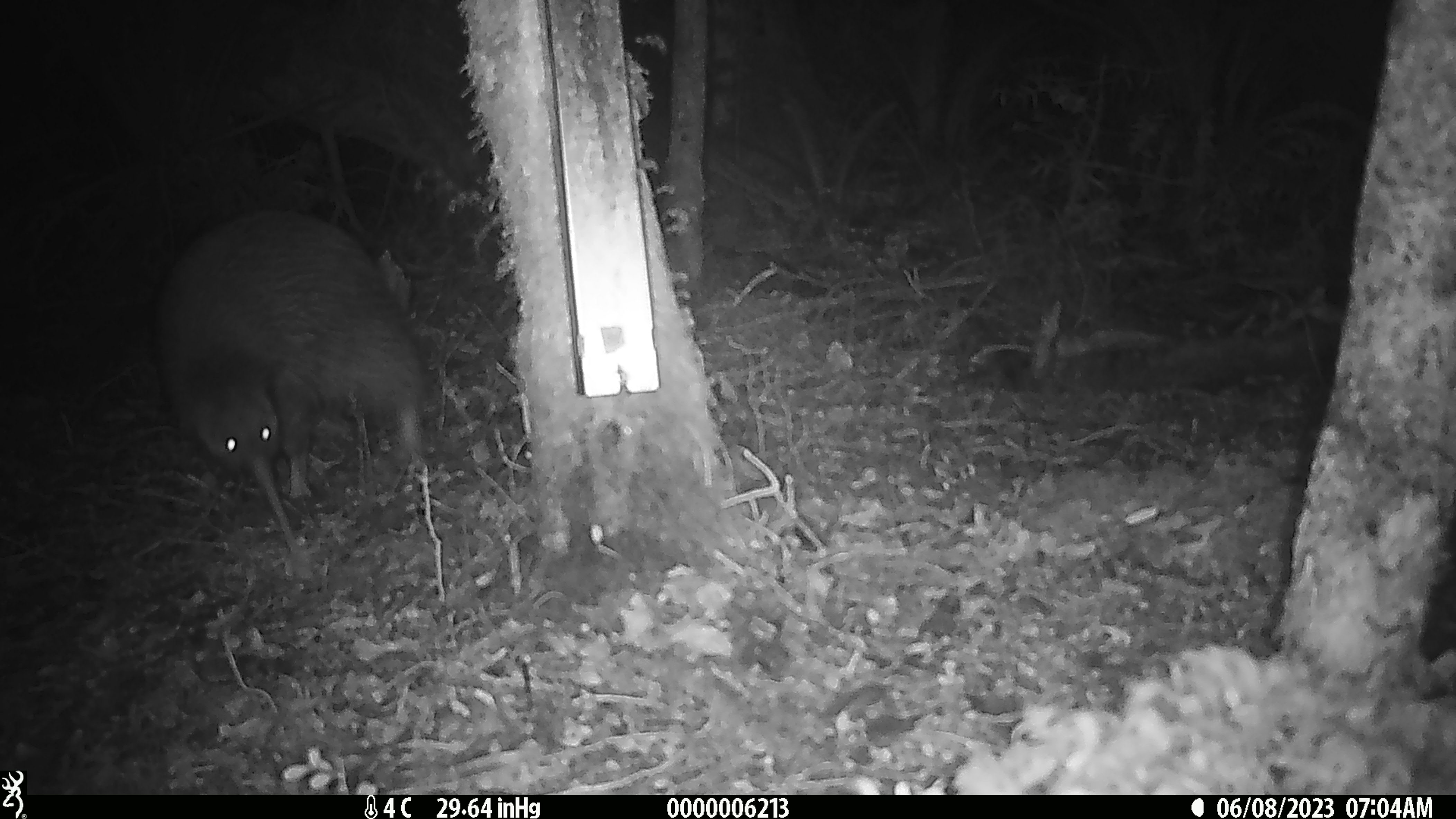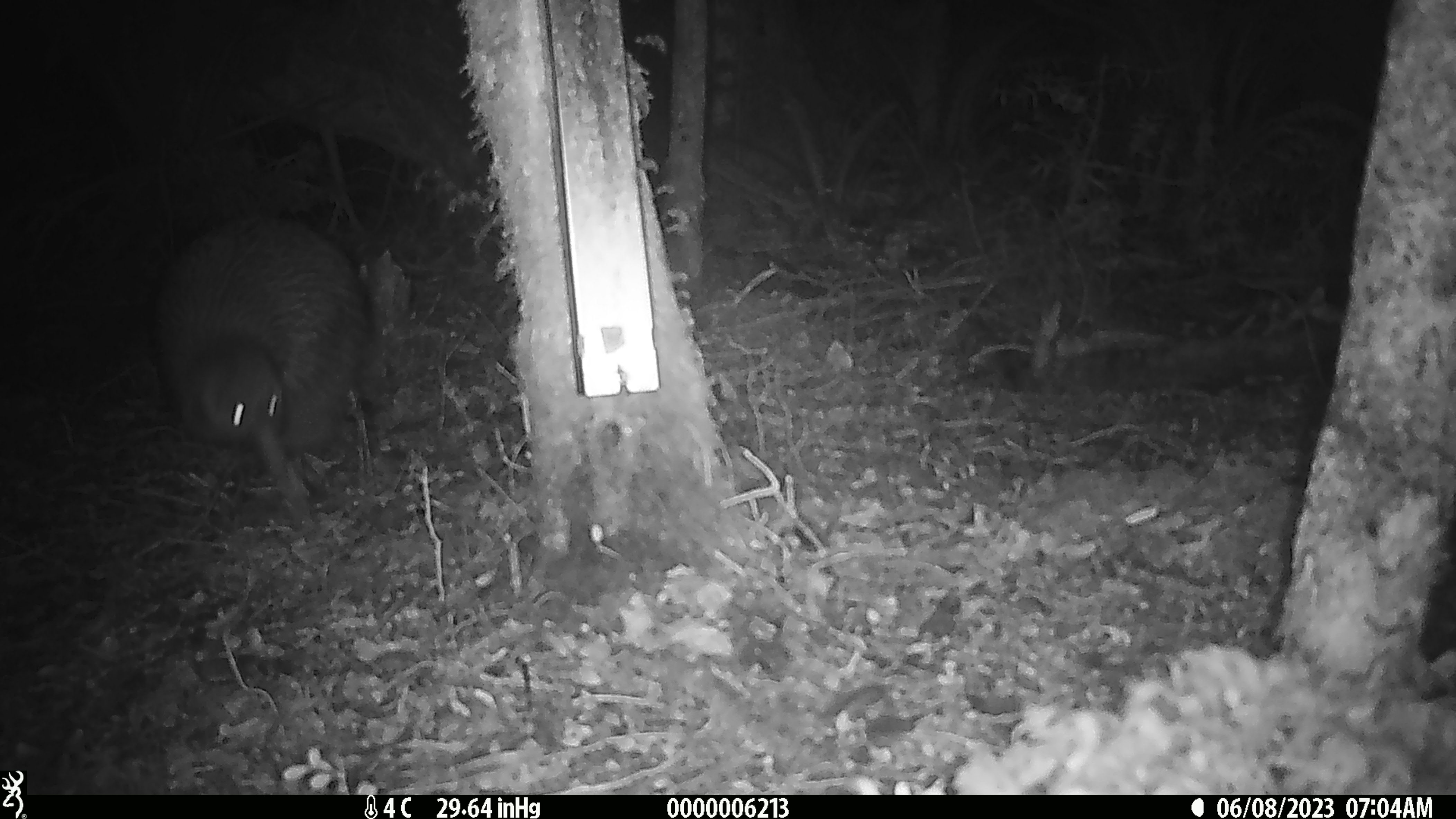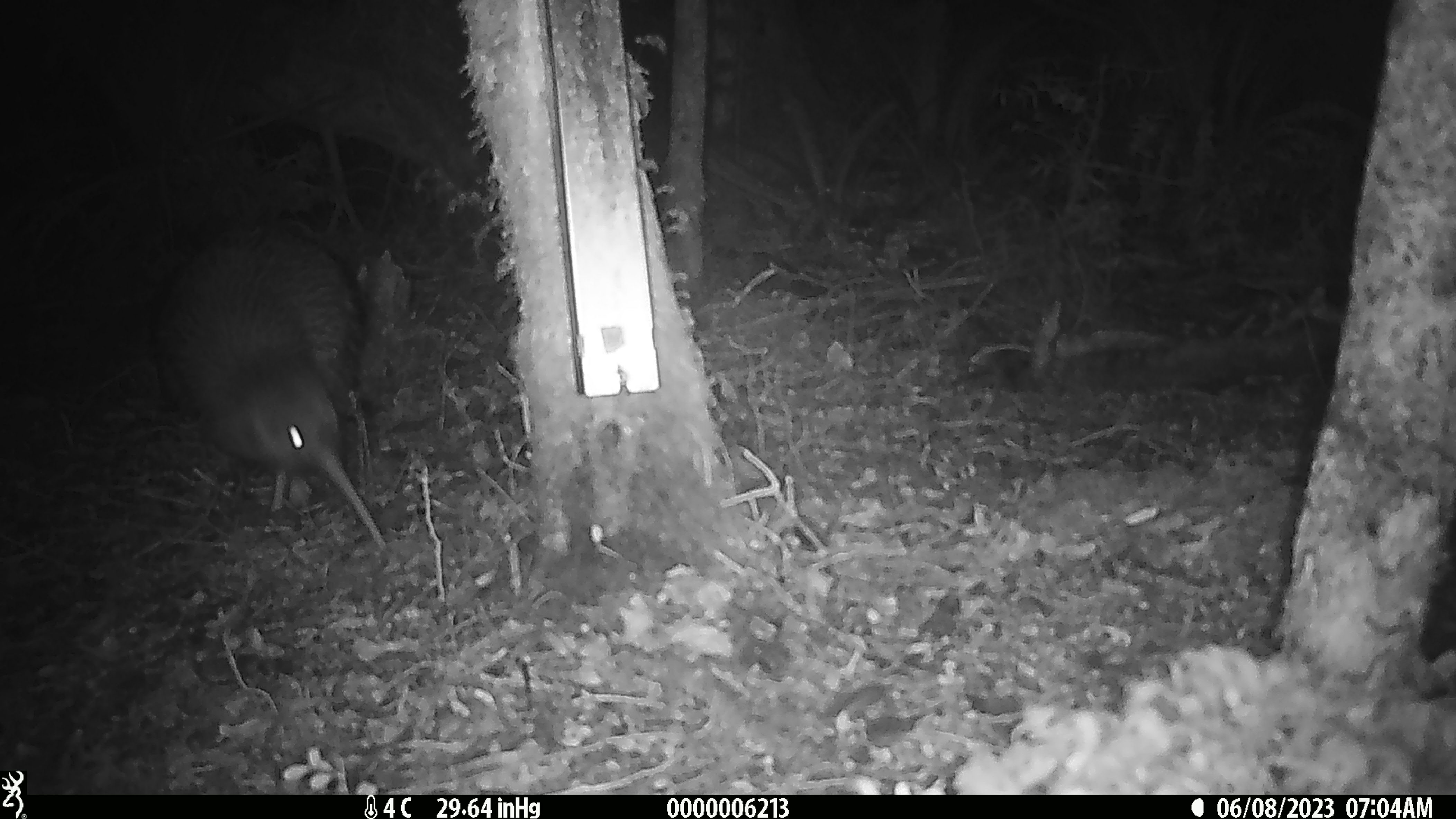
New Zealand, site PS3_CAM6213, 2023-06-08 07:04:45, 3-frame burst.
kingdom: Animalia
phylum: Chordata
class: Aves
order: Apterygiformes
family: Apterygidae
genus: Apteryx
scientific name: Apteryx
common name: kiwi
Kiwi (Apteryx).